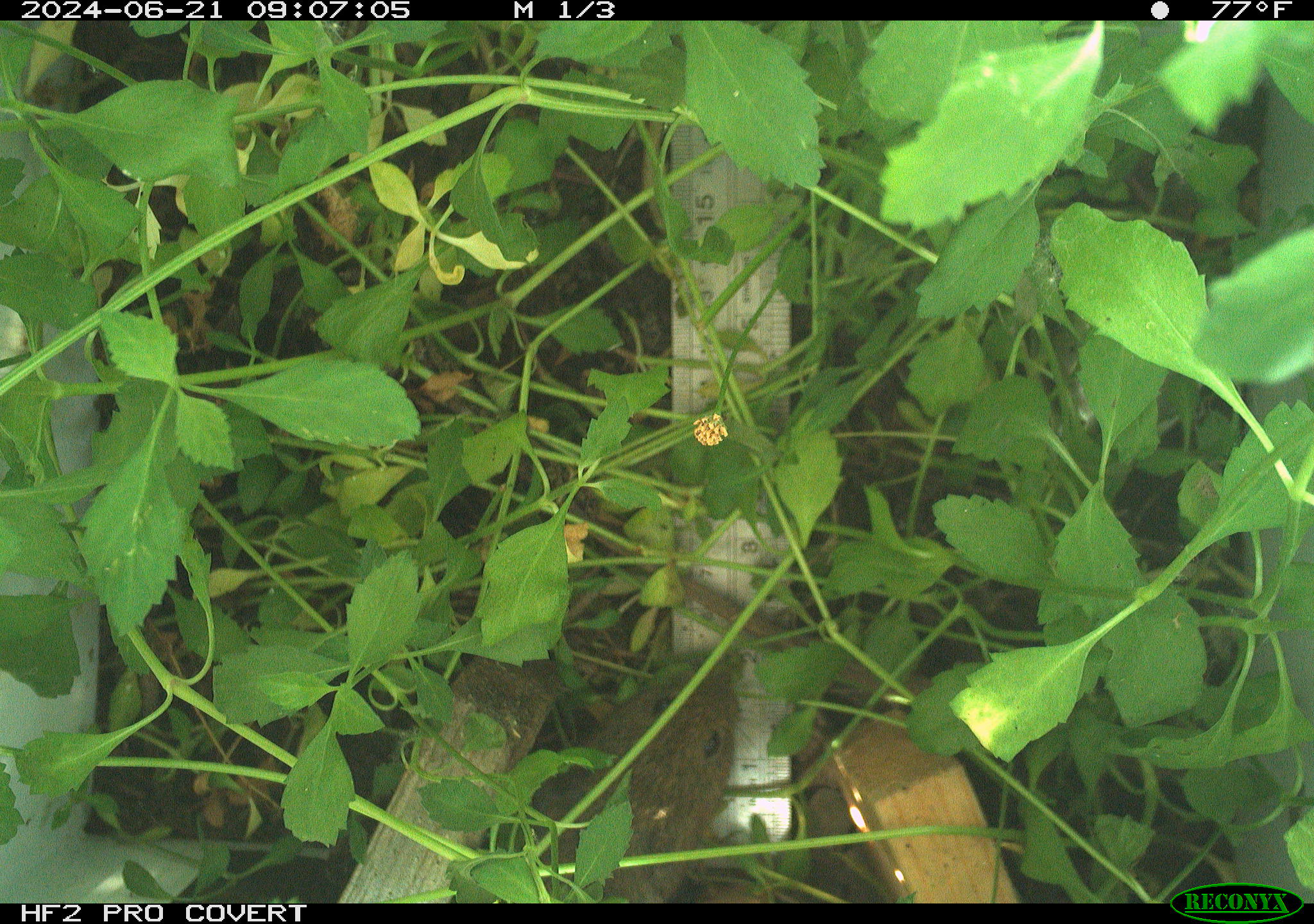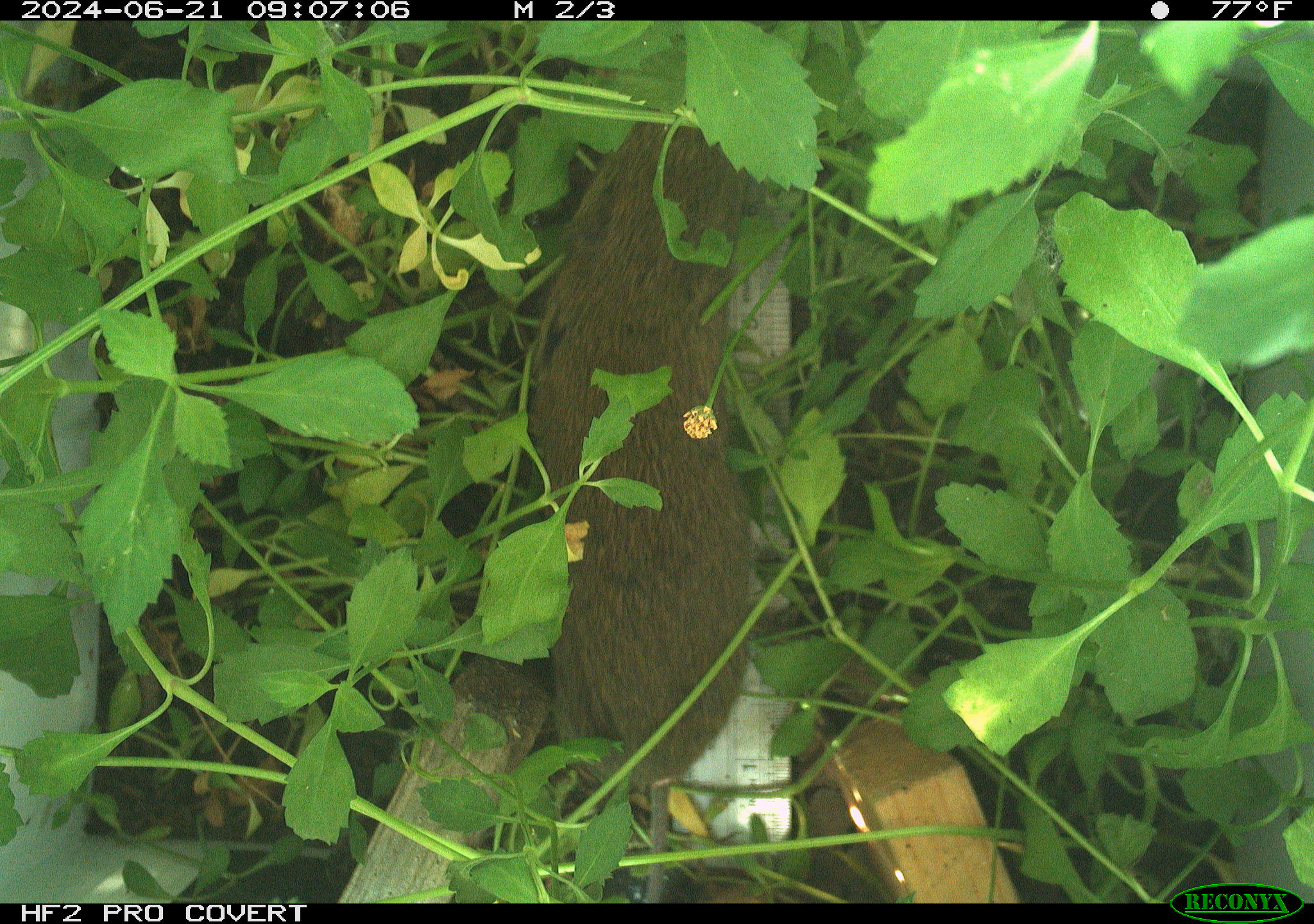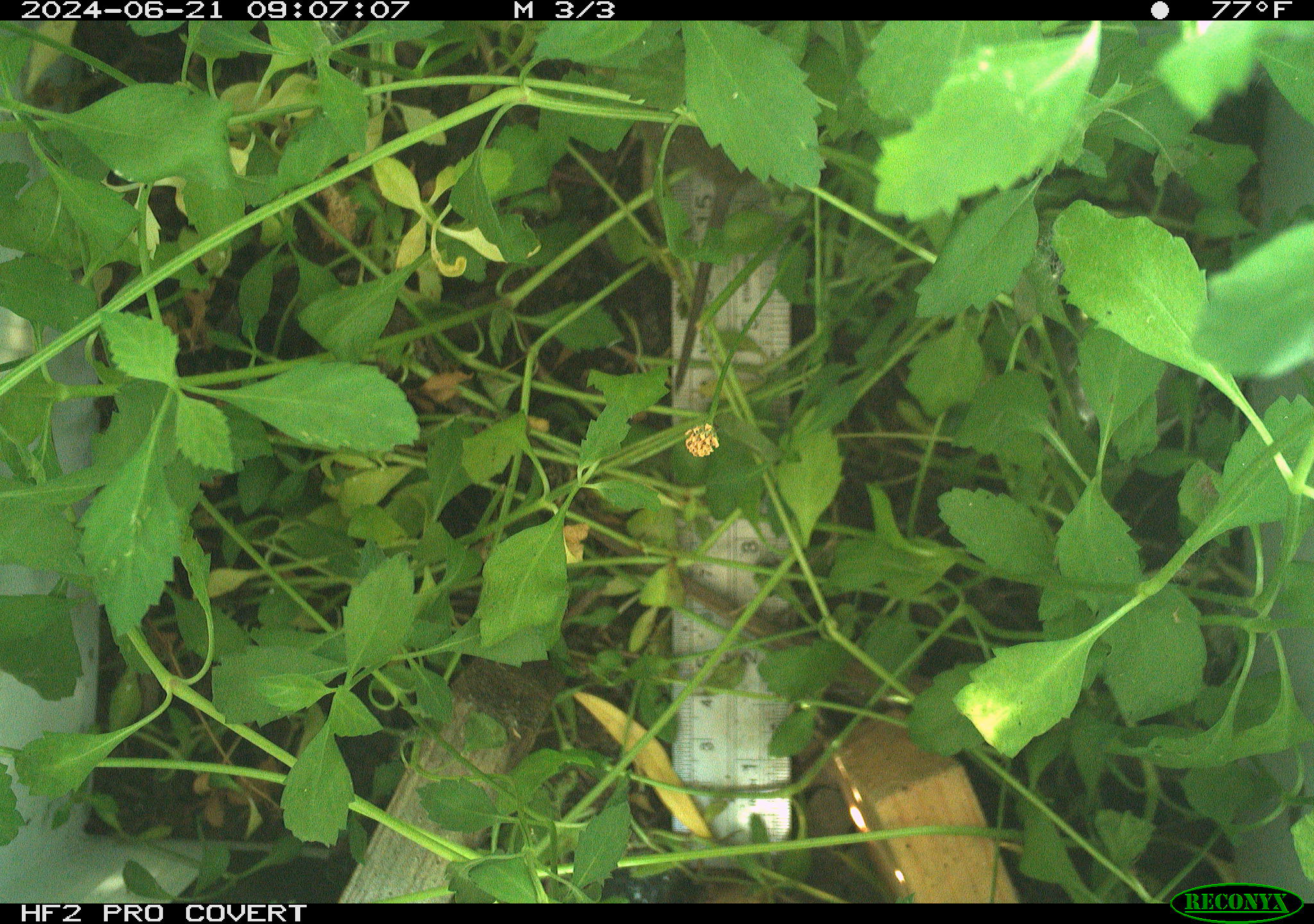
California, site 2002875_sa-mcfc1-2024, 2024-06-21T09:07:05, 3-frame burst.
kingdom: Animalia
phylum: Chordata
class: Mammalia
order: Rodentia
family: Cricetidae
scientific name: Arvicolinae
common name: voles, lemmings, and muskrats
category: arvicolinae subfamily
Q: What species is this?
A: Arvicolinae subfamily (voles, lemmings, and muskrats) (Arvicolinae).